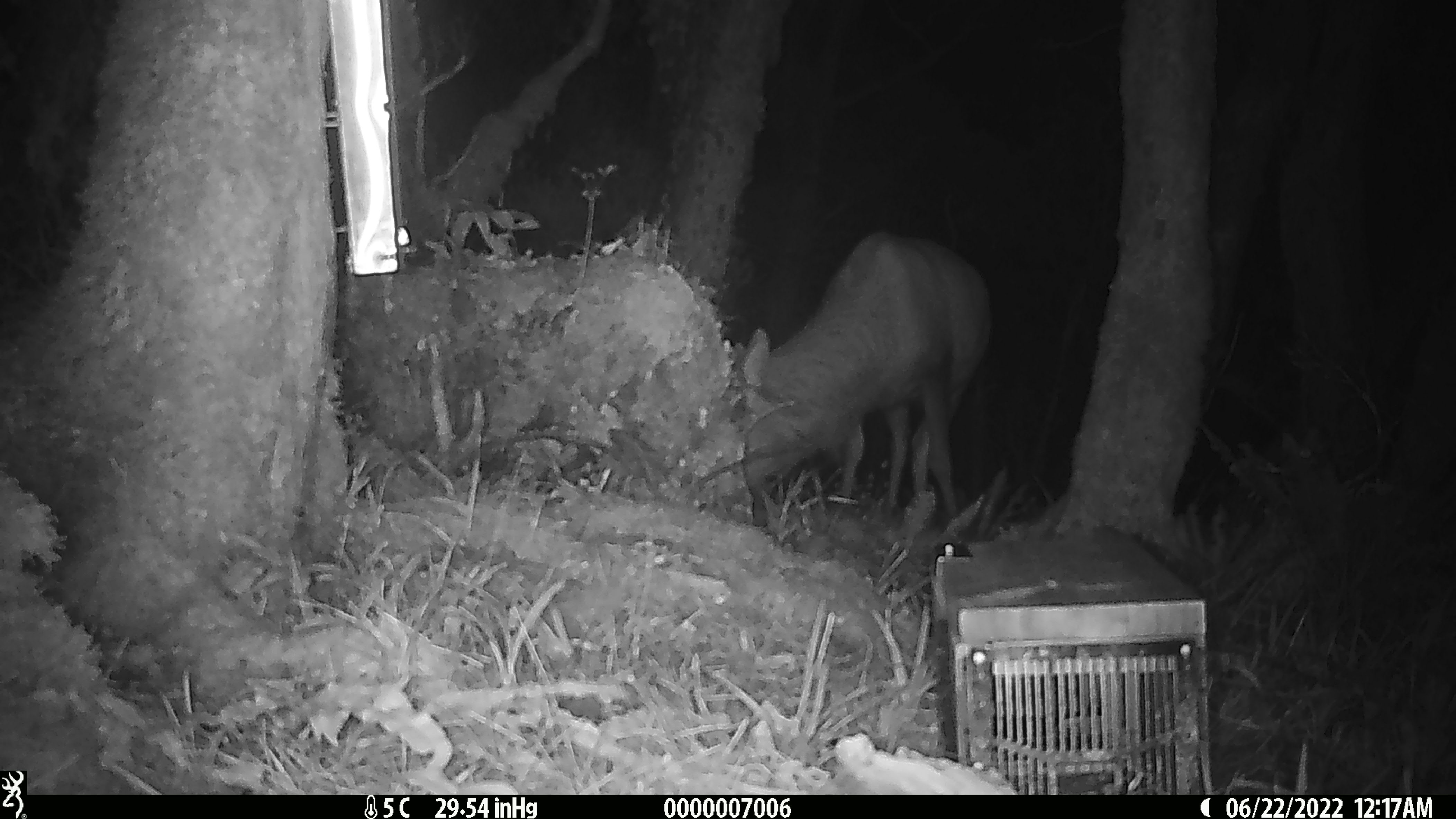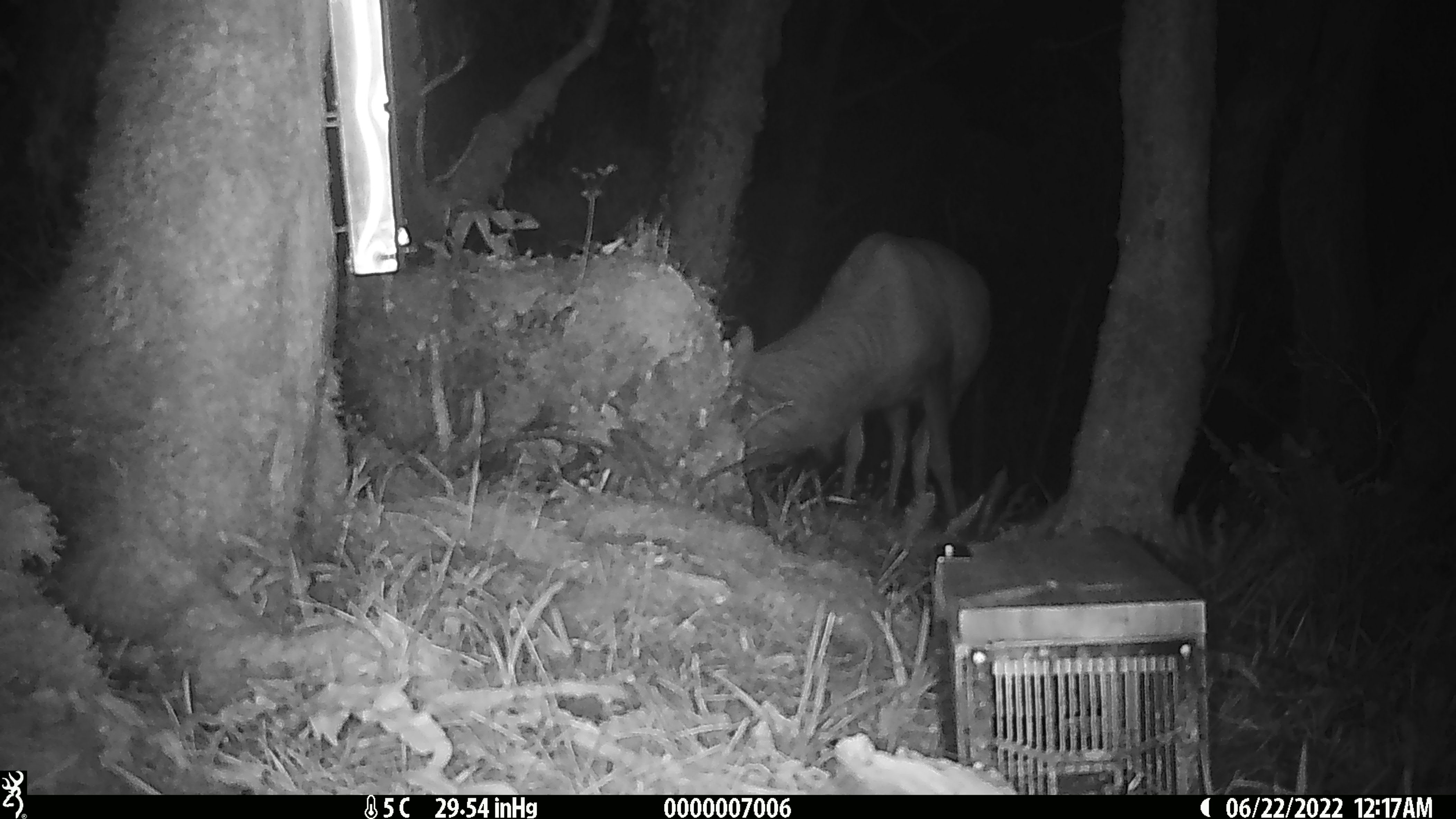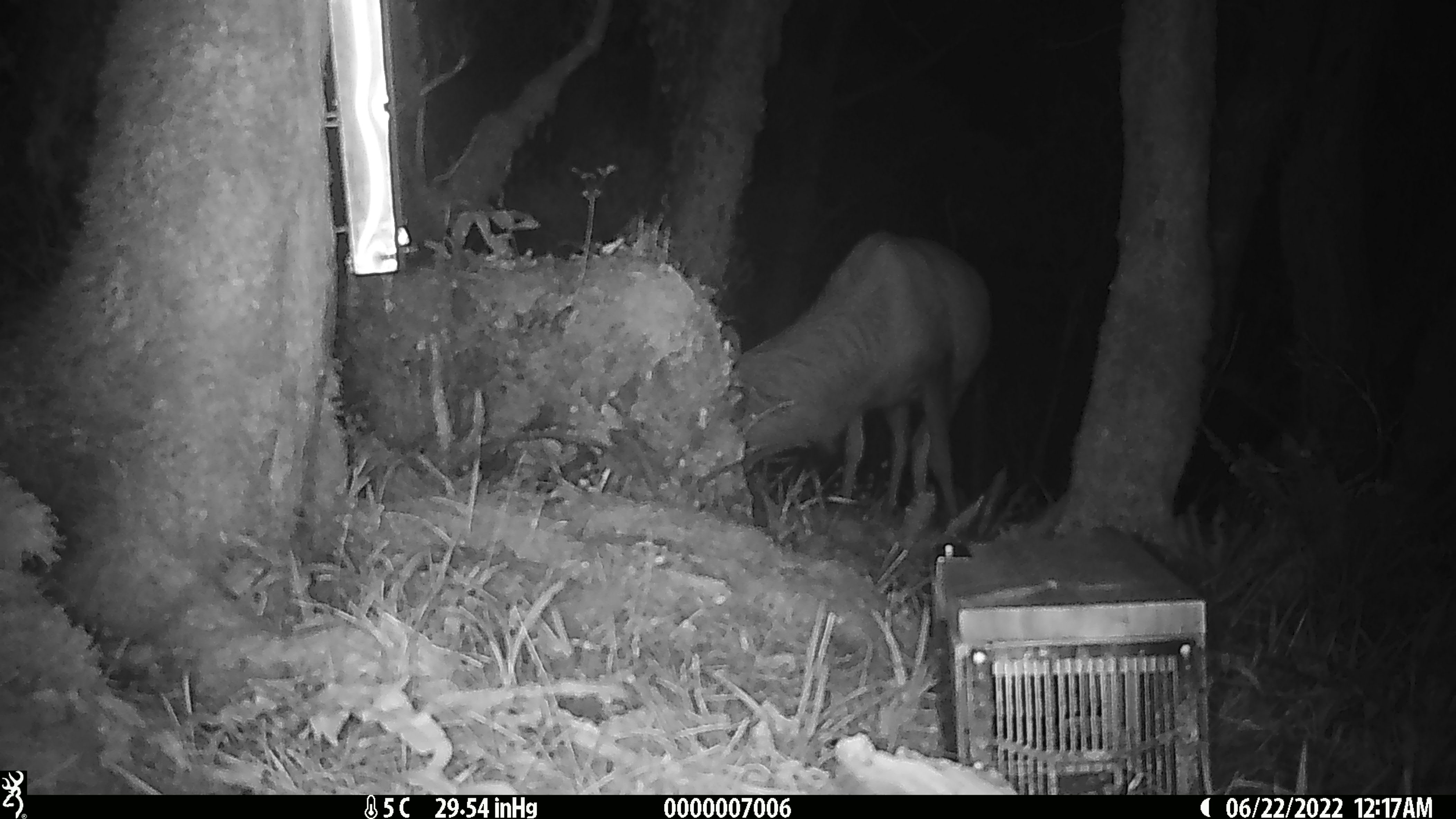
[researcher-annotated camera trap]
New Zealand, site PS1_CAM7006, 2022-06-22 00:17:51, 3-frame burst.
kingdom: Animalia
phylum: Chordata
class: Mammalia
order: Artiodactyla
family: Cervidae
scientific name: Cervidae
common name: deer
Deer (Cervidae).